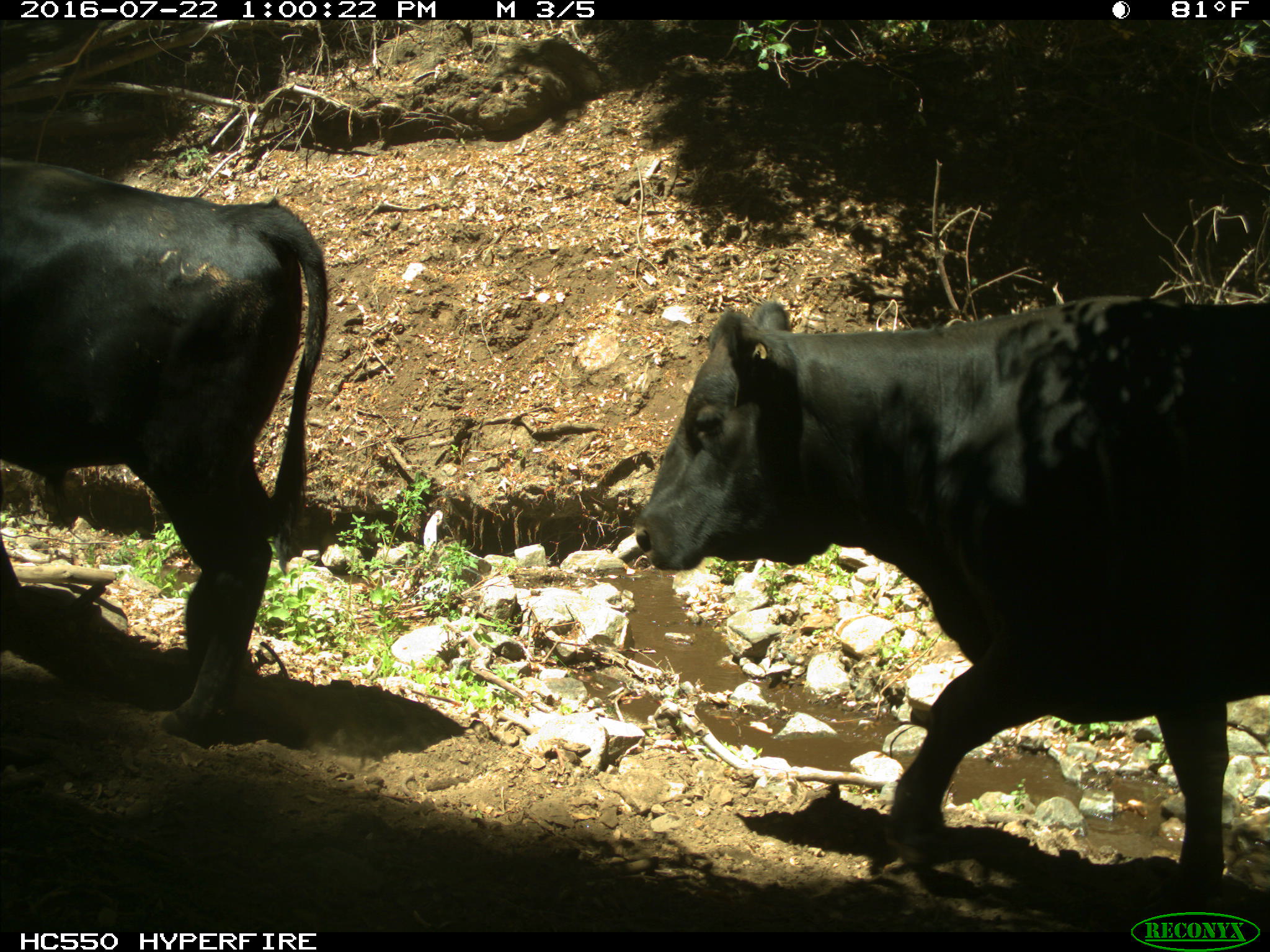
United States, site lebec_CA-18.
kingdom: Animalia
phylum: Chordata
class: Mammalia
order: Artiodactyla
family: Bovidae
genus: Bos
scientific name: Bos taurus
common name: domestic cow